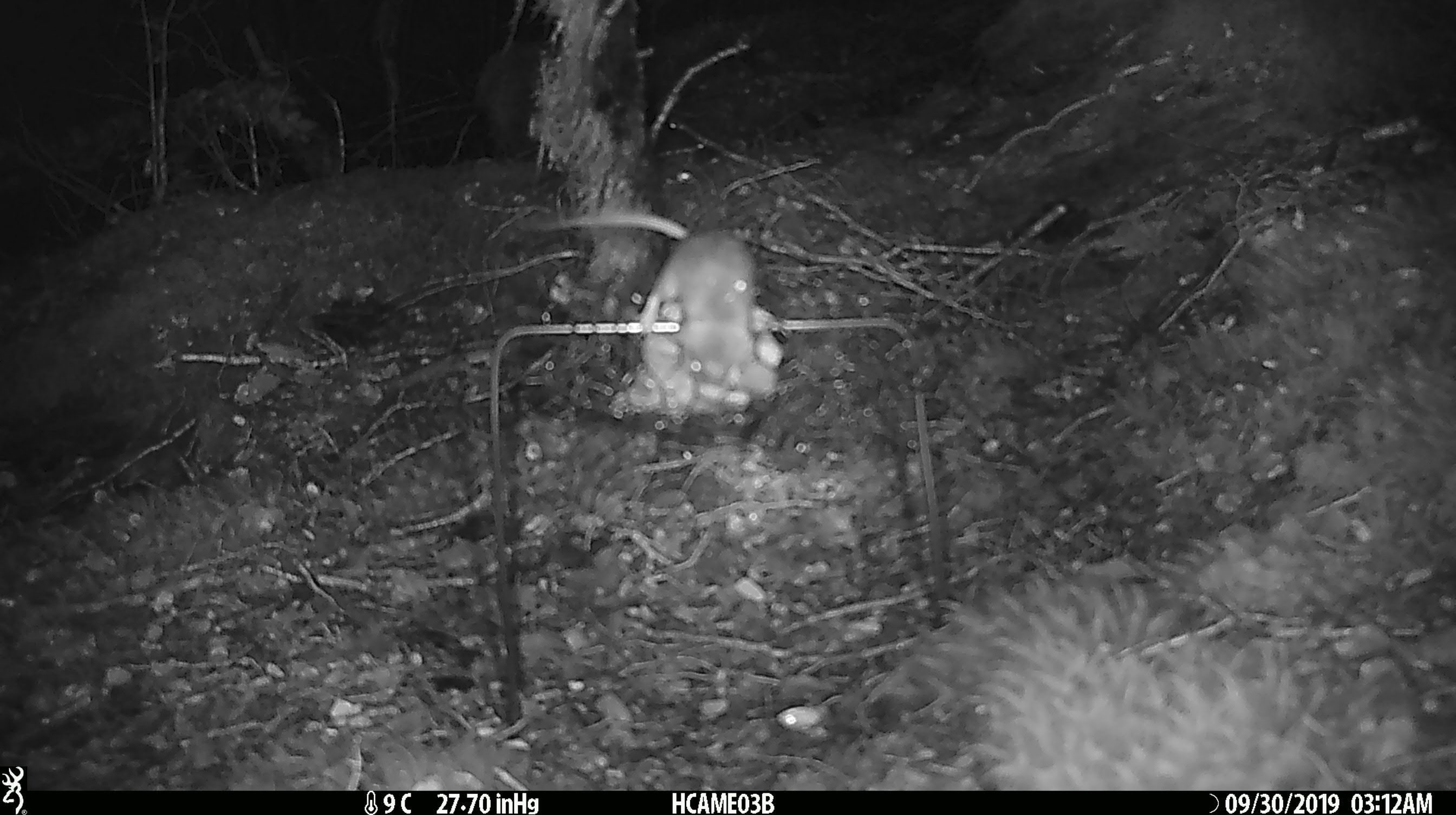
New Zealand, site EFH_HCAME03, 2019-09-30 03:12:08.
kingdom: Animalia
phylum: Chordata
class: Mammalia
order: Rodentia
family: Muridae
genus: Mus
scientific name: Mus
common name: mouse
Mouse (Mus).